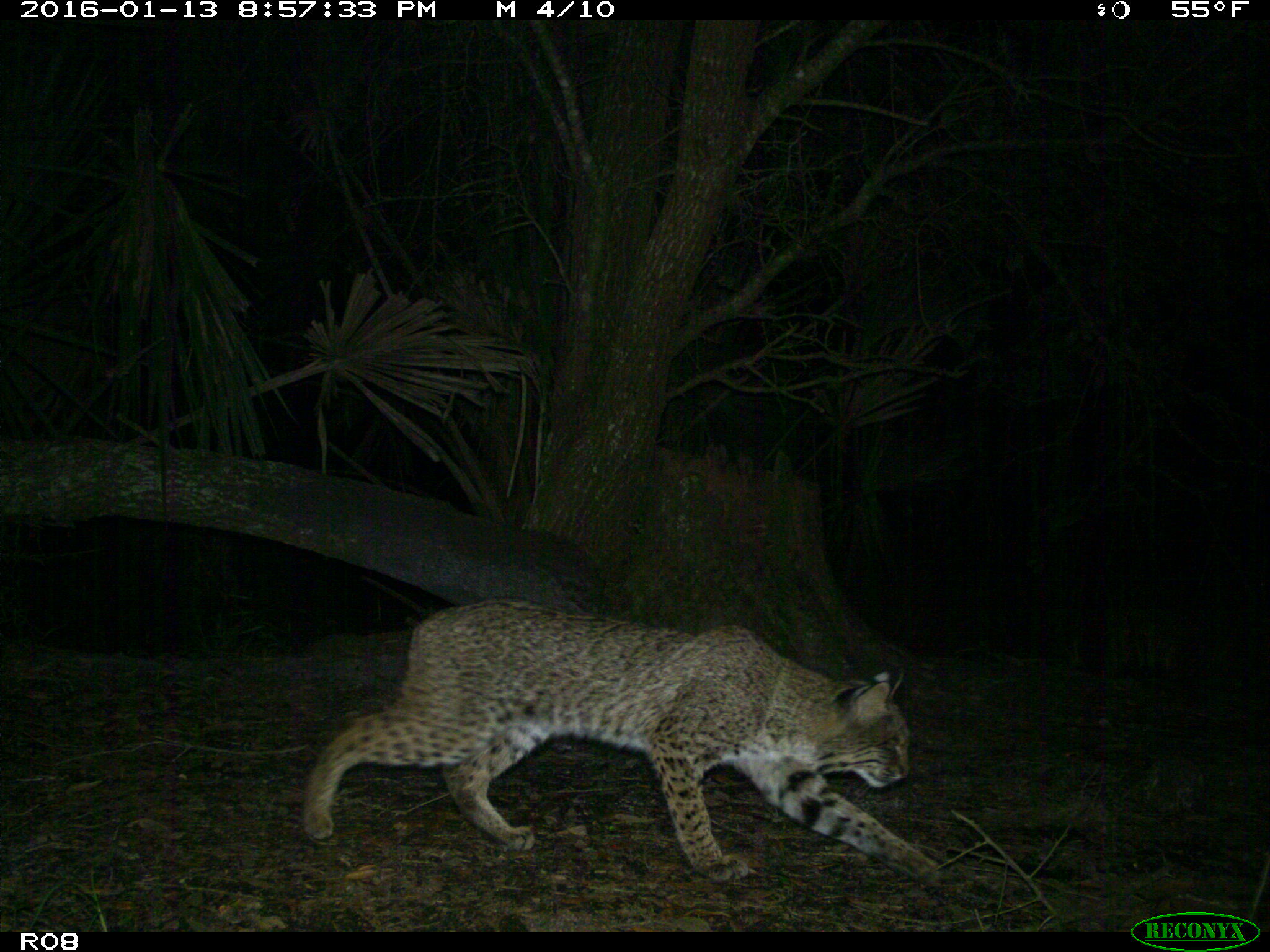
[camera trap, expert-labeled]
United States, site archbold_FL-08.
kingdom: Animalia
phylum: Chordata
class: Mammalia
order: Carnivora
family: Felidae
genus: Lynx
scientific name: Lynx rufus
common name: bobcat